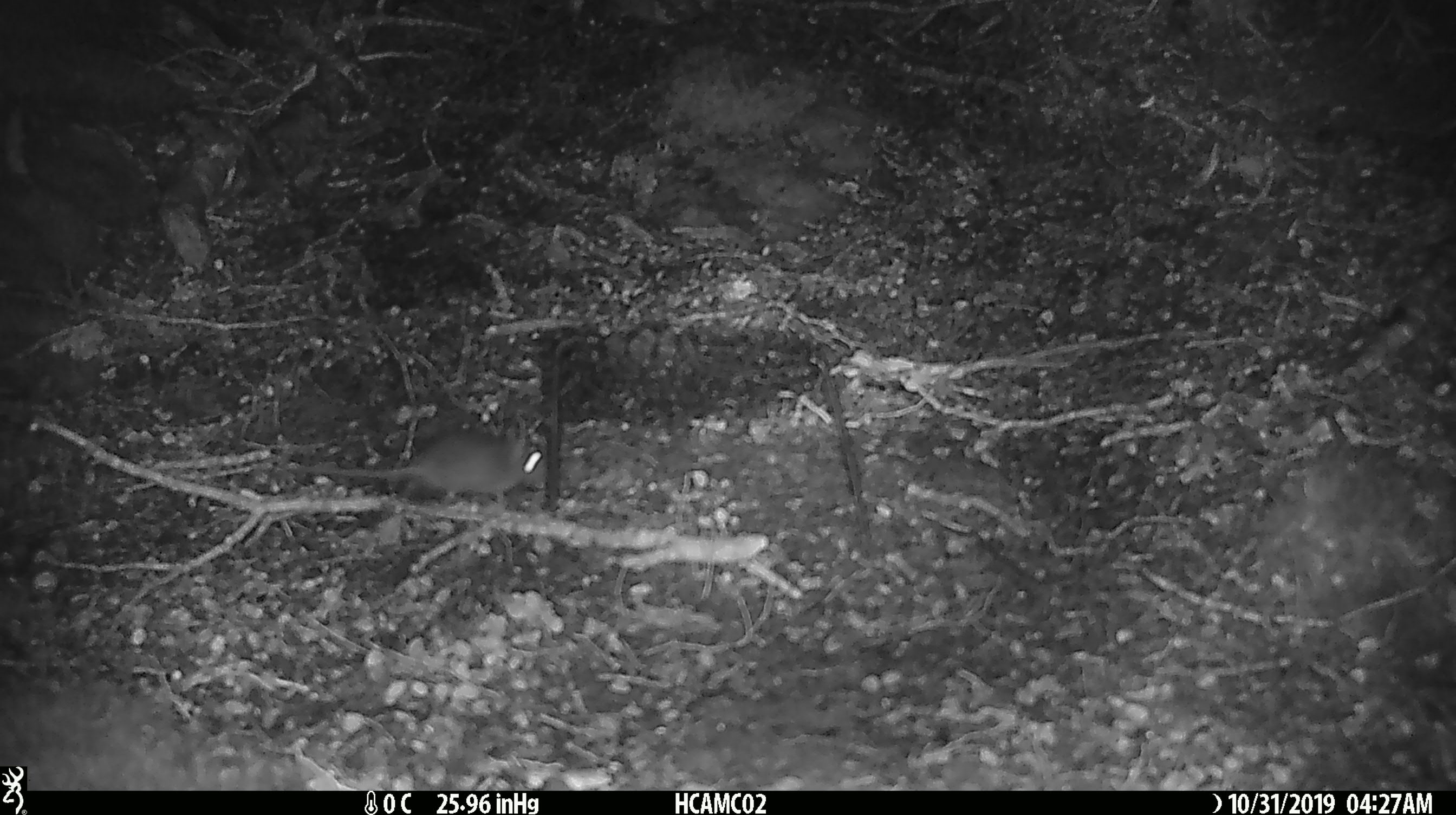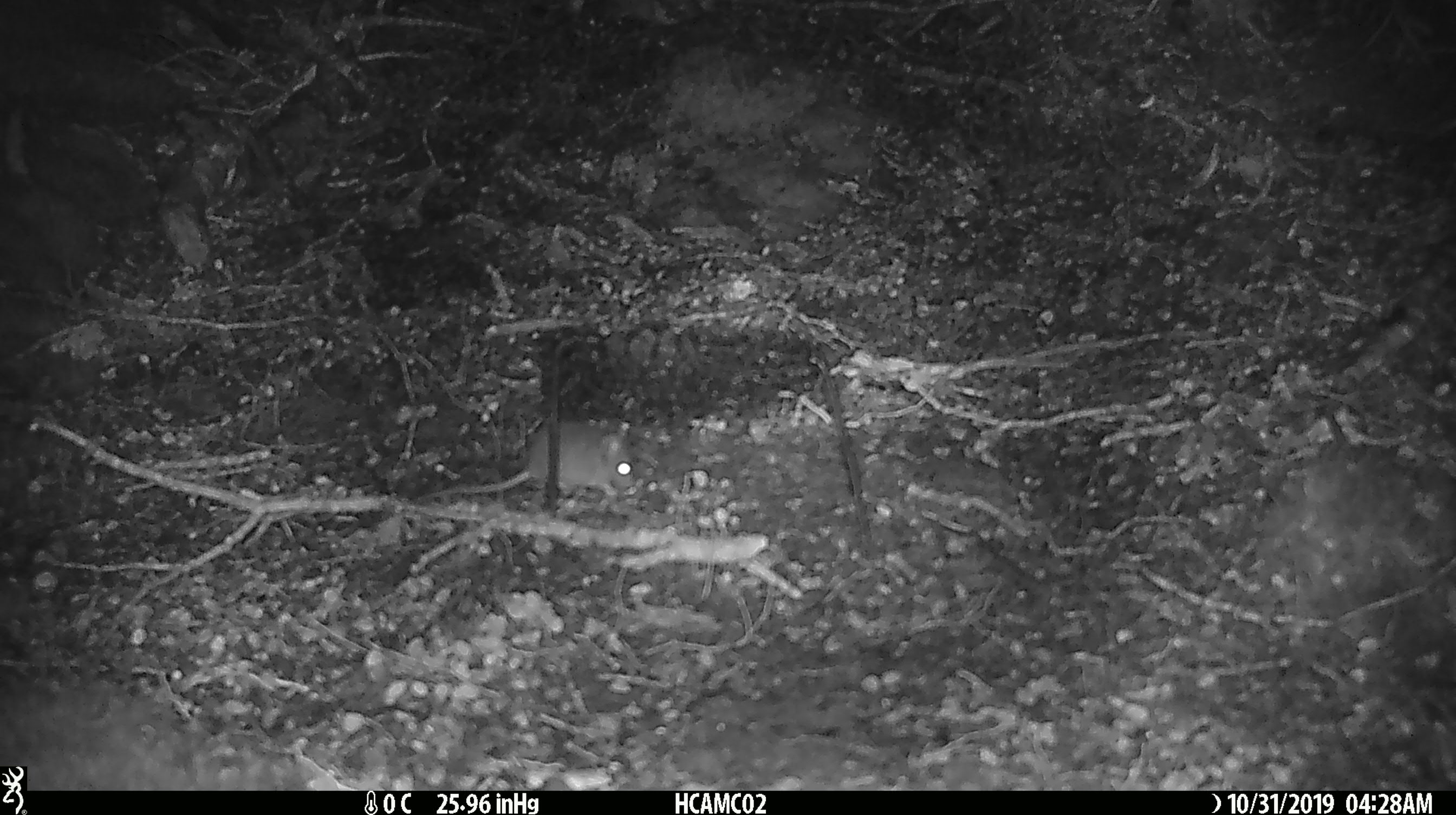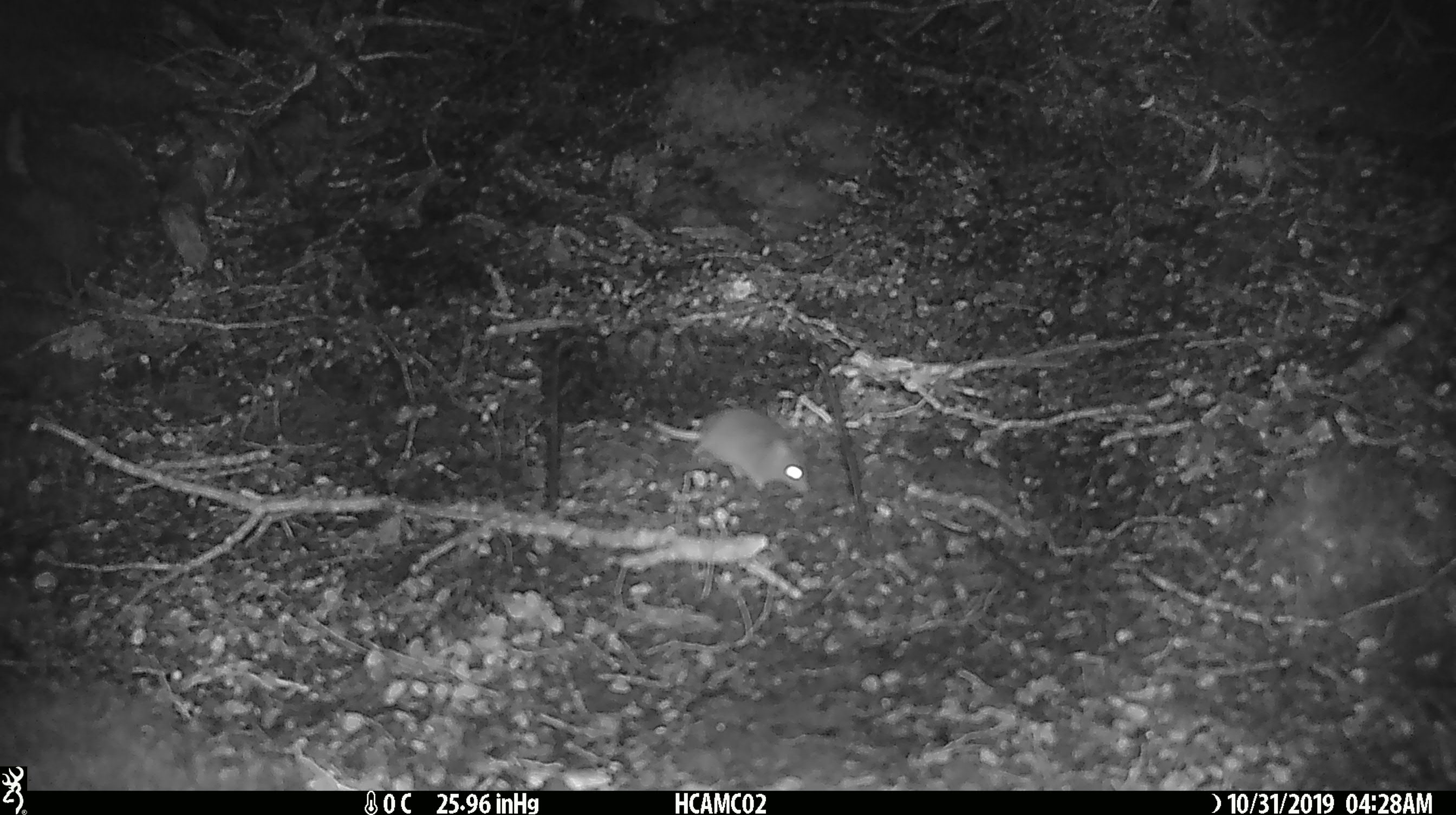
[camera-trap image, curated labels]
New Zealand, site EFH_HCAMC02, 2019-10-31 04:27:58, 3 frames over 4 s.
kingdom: Animalia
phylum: Chordata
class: Mammalia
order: Rodentia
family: Muridae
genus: Mus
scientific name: Mus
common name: mouse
Mouse (Mus).